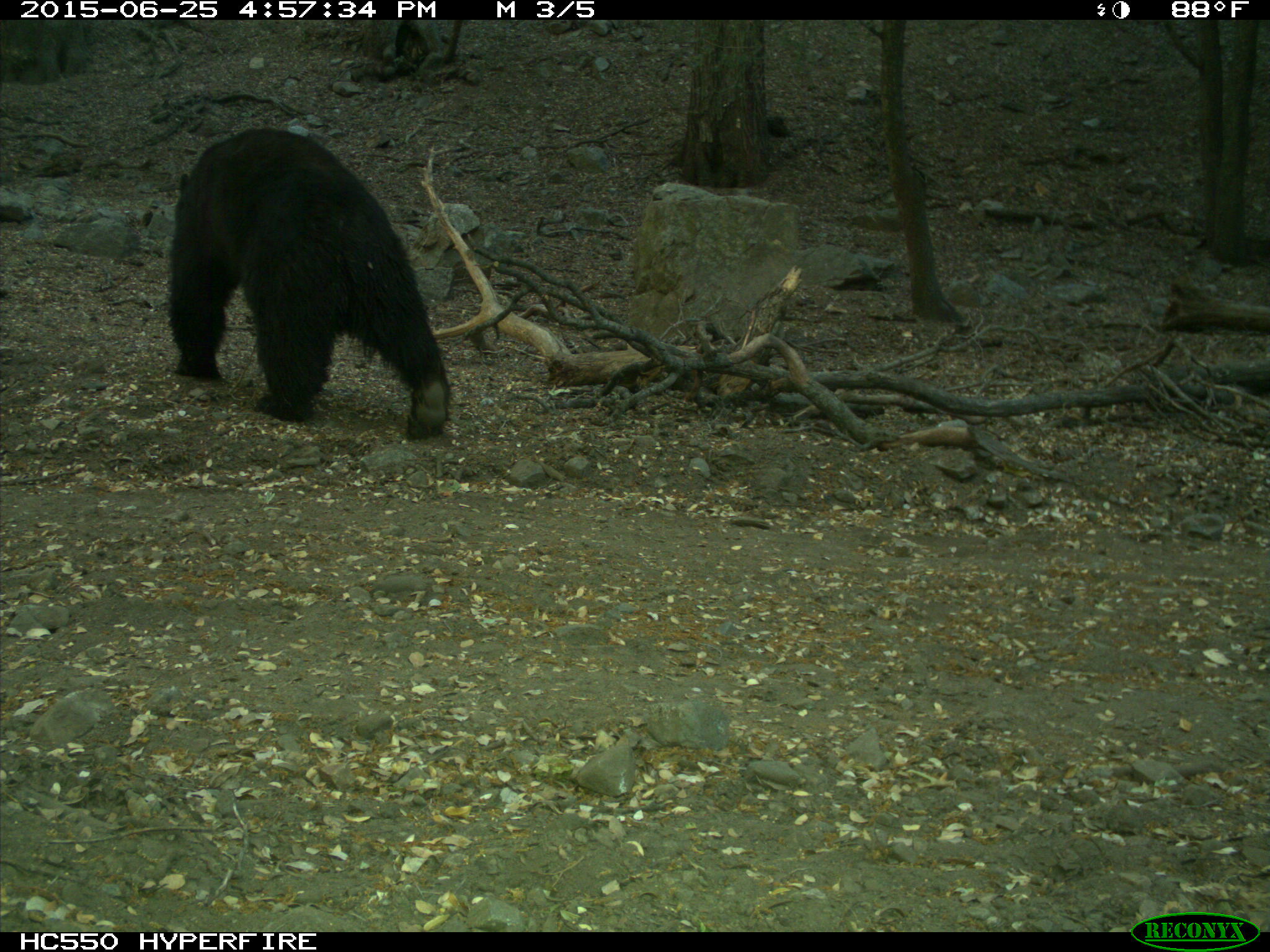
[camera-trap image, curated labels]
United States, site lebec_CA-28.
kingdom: Animalia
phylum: Chordata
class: Mammalia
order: Carnivora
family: Ursidae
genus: Ursus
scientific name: Ursus americanus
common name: american black bear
Ursus americanus (american black bear).